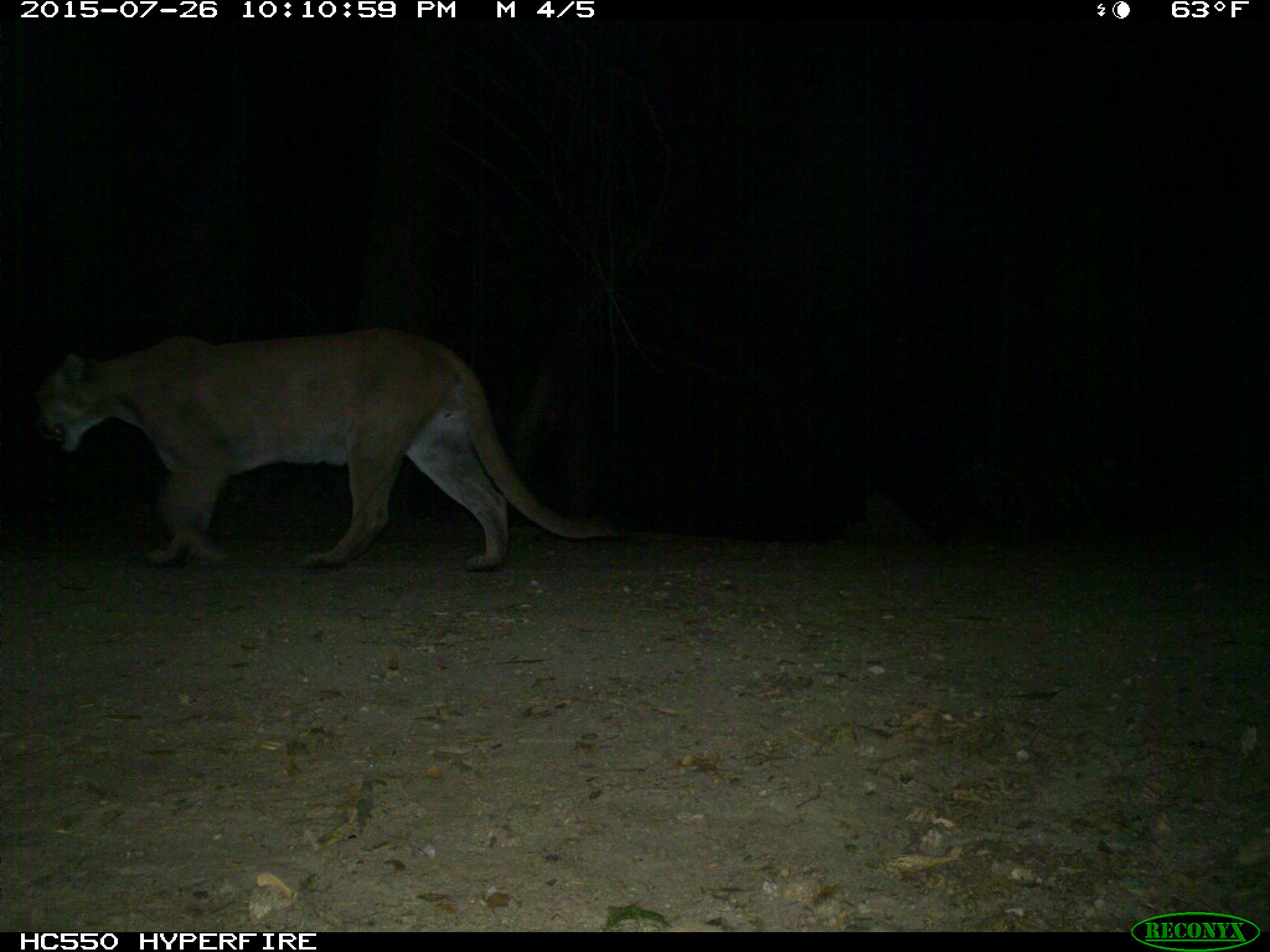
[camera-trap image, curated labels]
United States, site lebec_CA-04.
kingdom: Animalia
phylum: Chordata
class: Mammalia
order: Carnivora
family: Felidae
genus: Puma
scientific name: Puma concolor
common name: mountain lion